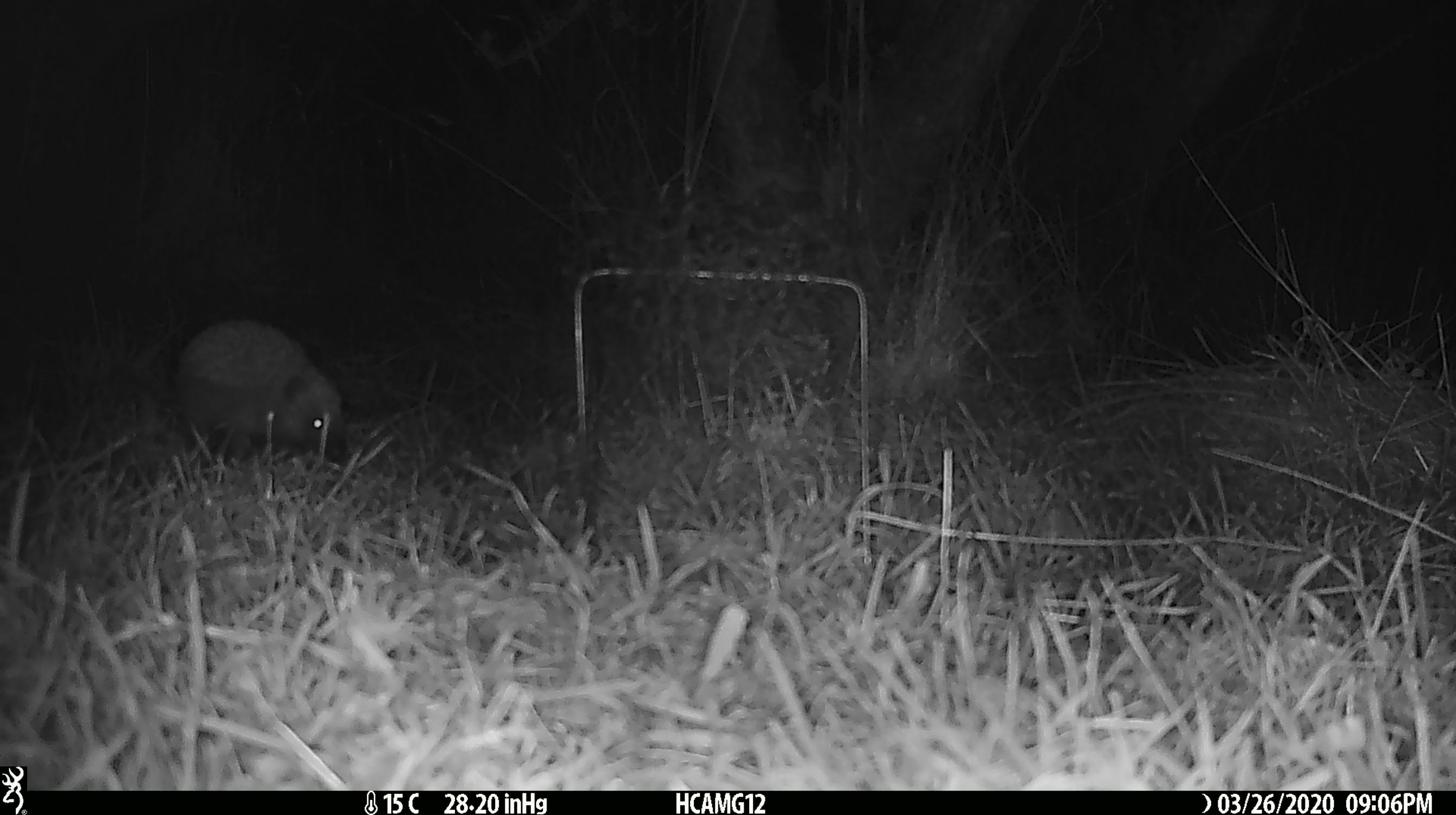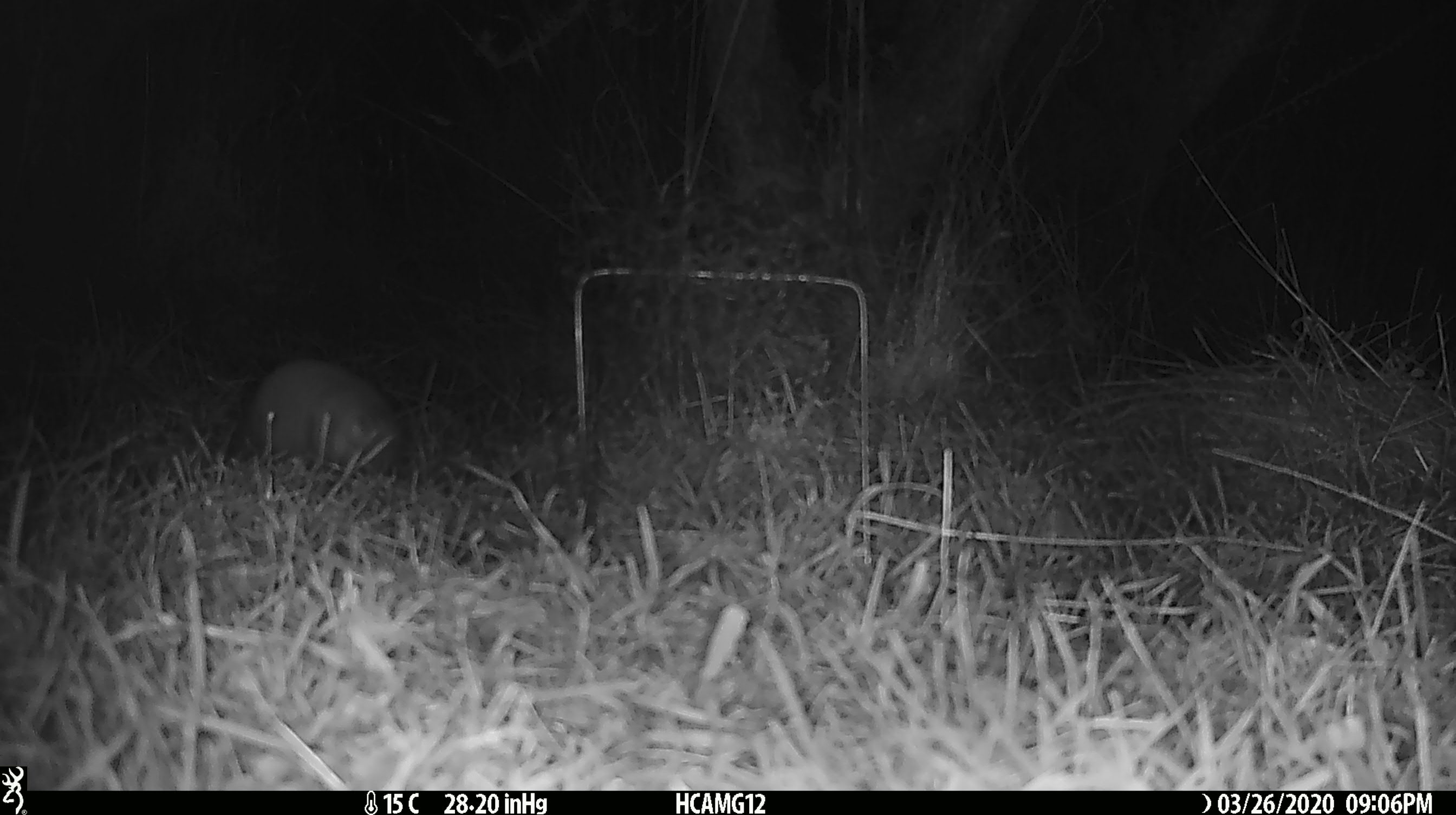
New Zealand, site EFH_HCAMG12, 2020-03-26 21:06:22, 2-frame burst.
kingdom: Animalia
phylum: Chordata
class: Mammalia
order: Eulipotyphla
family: Erinaceidae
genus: Erinaceus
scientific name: Erinaceus europaeus europaeus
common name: european hedgehog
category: hedgehog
Hedgehog (european hedgehog) (Erinaceus europaeus europaeus).